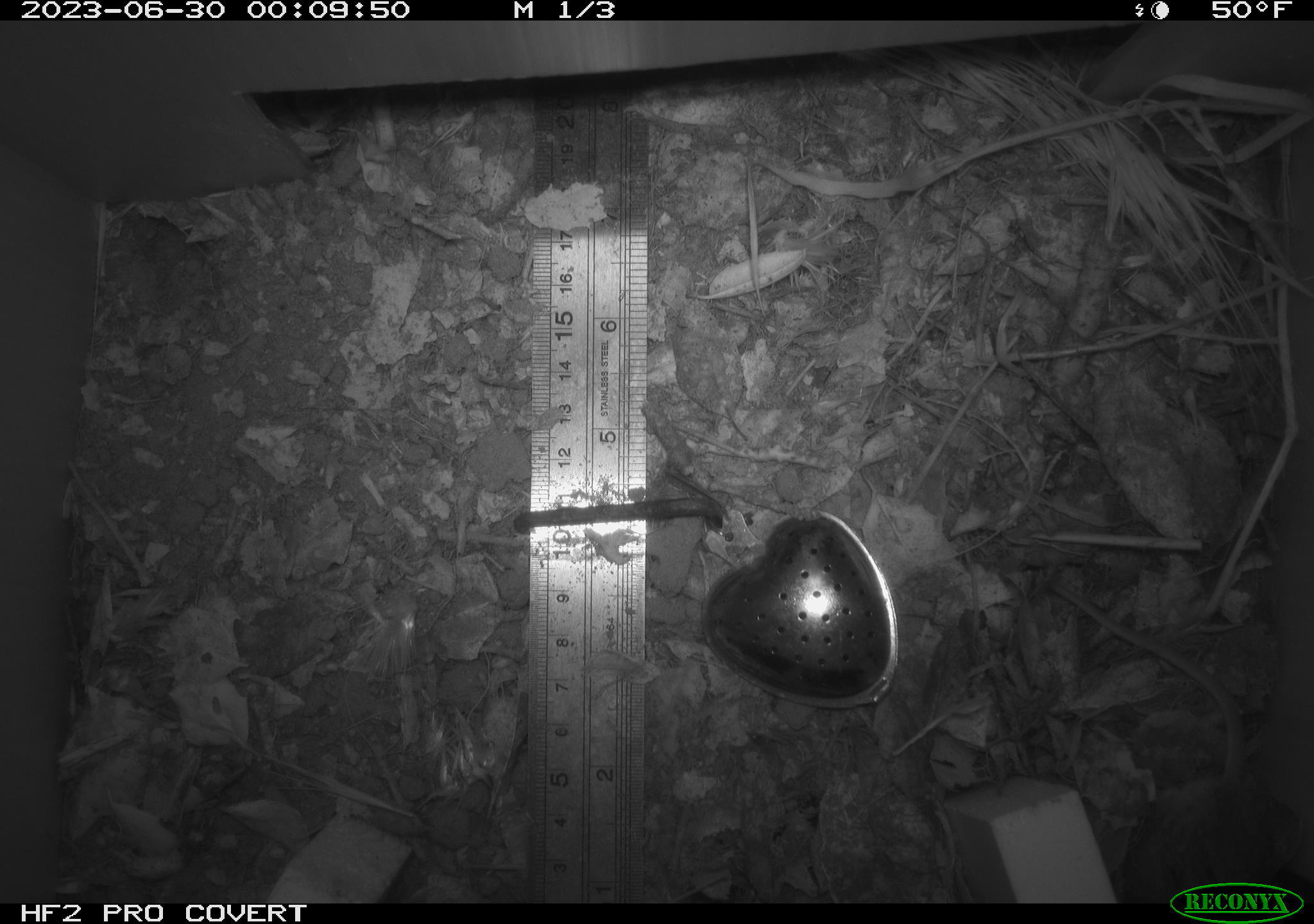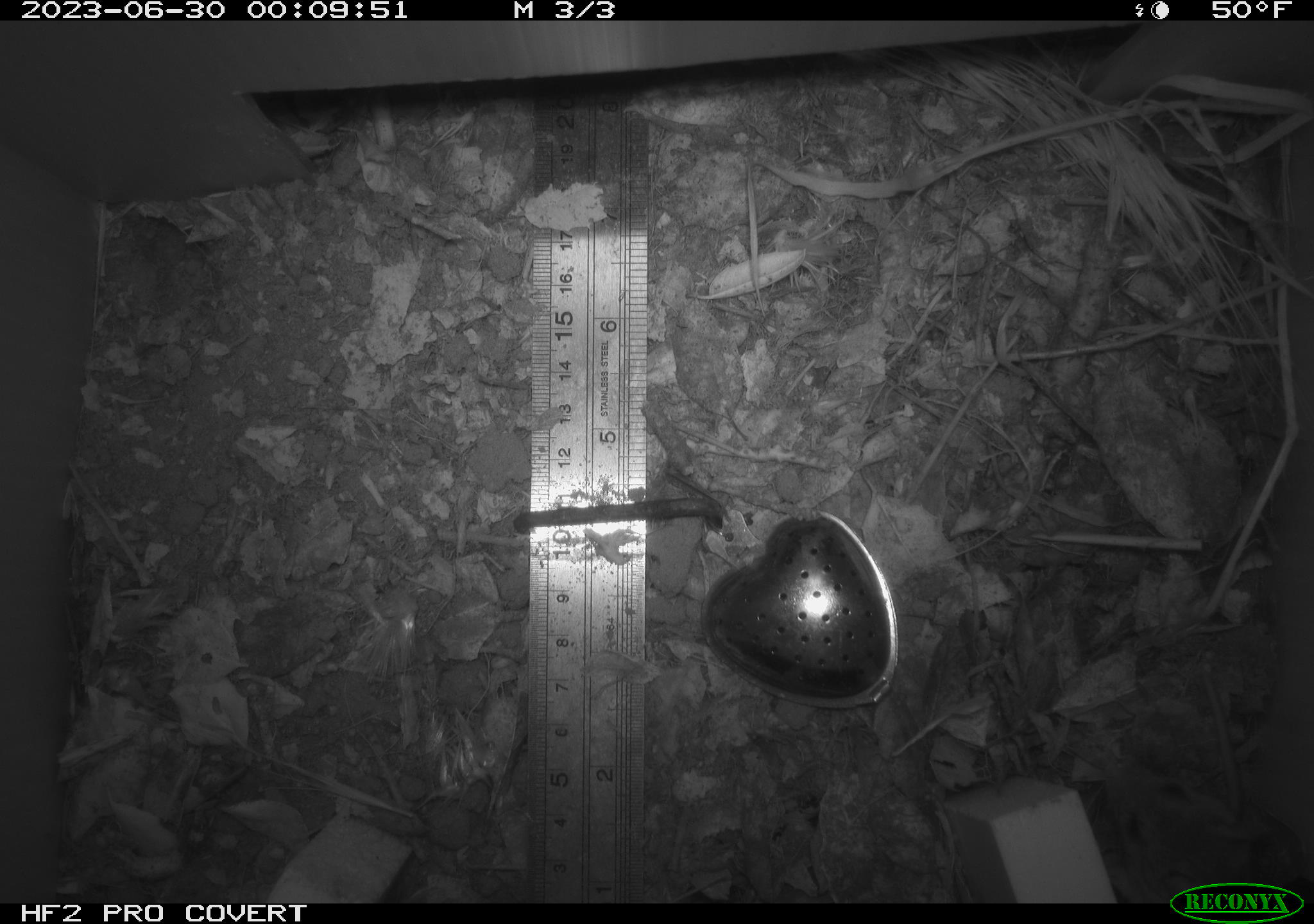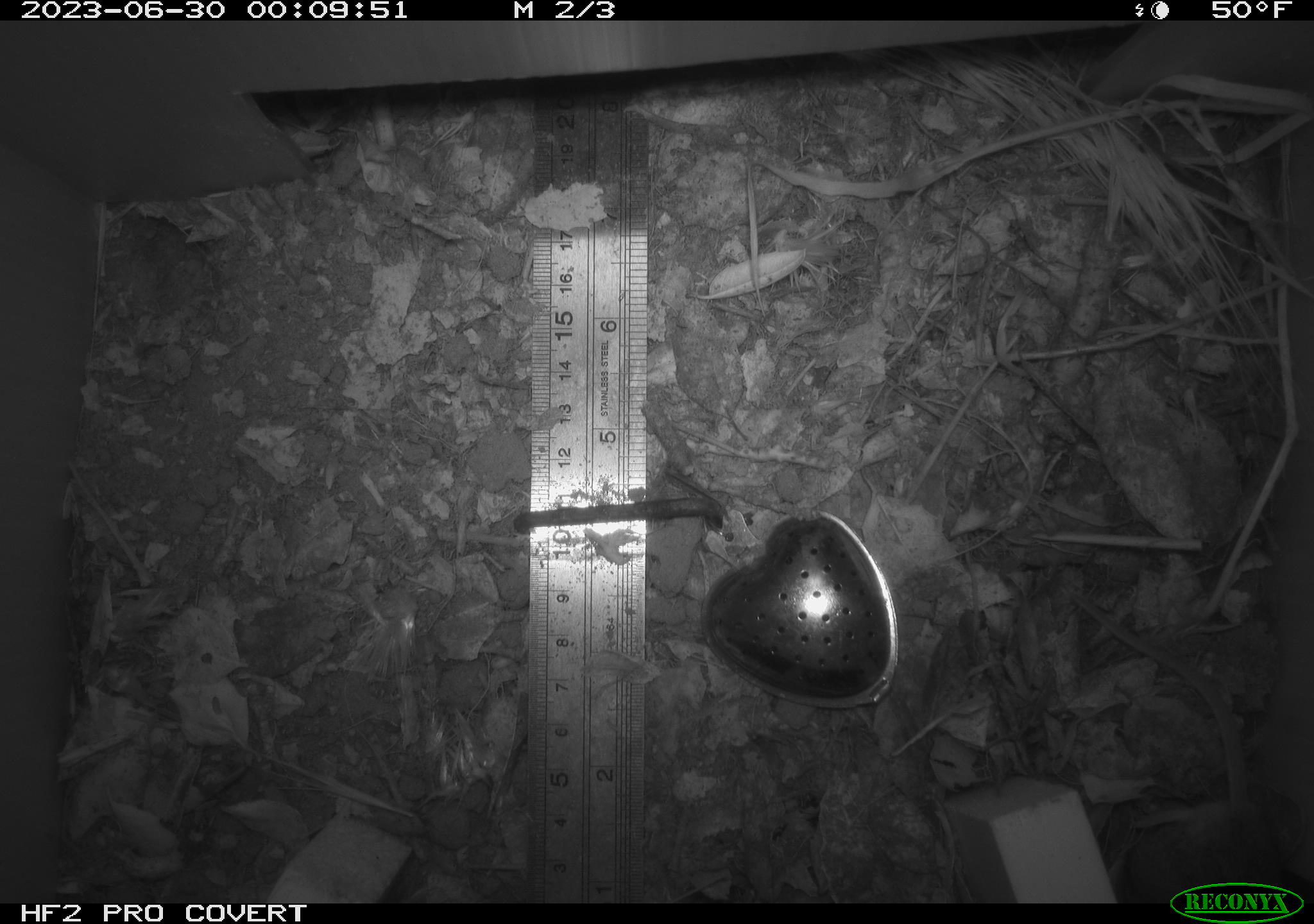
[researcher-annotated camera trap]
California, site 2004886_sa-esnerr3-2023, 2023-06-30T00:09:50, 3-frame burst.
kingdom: Animalia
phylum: Chordata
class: Mammalia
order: Rodentia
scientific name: Rodentia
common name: mouse species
Mouse species (Rodentia).